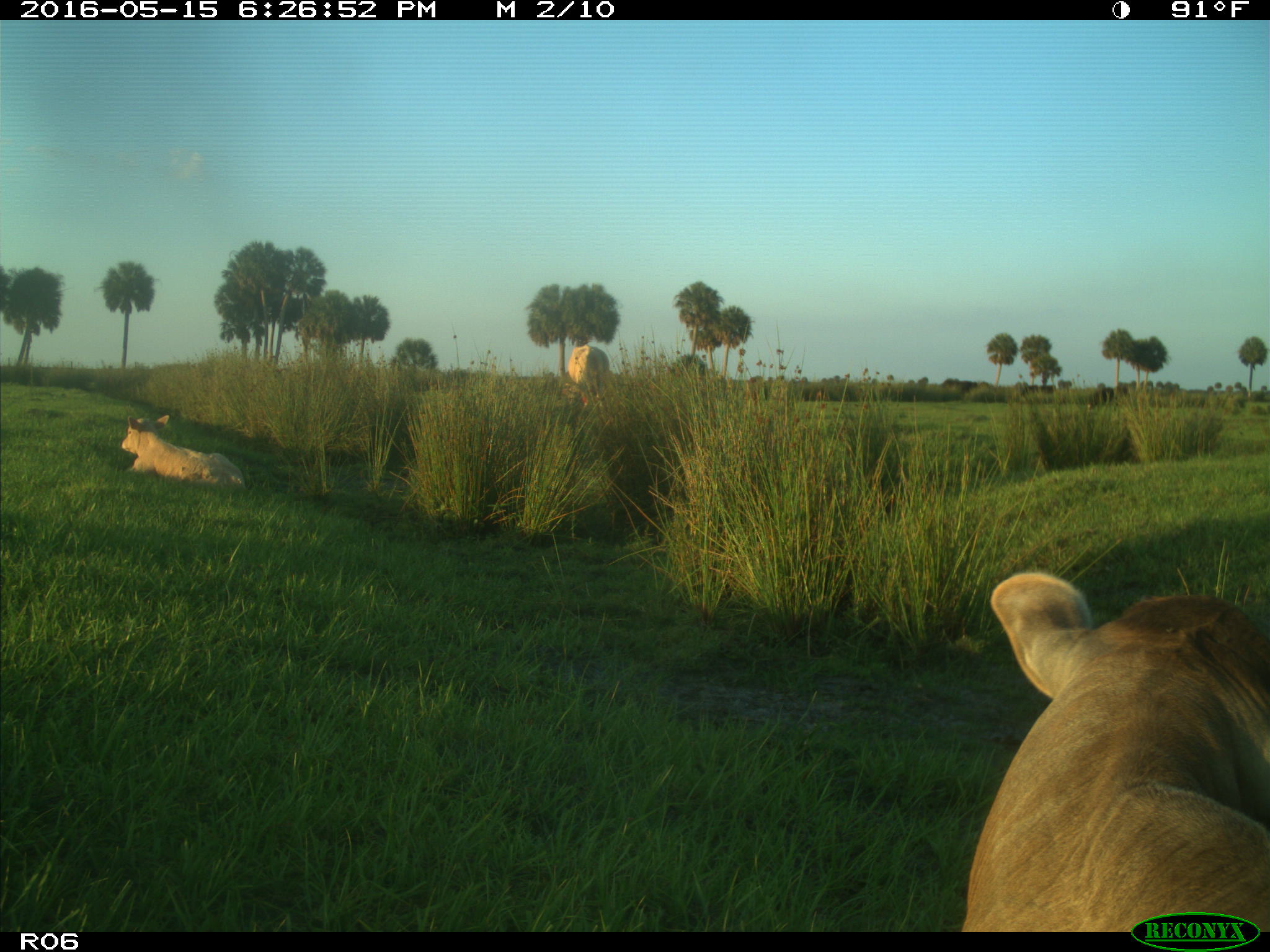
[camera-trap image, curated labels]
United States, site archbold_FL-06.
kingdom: Animalia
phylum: Chordata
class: Mammalia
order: Artiodactyla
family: Bovidae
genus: Bos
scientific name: Bos taurus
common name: domestic cow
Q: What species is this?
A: Bos taurus (domestic cow).